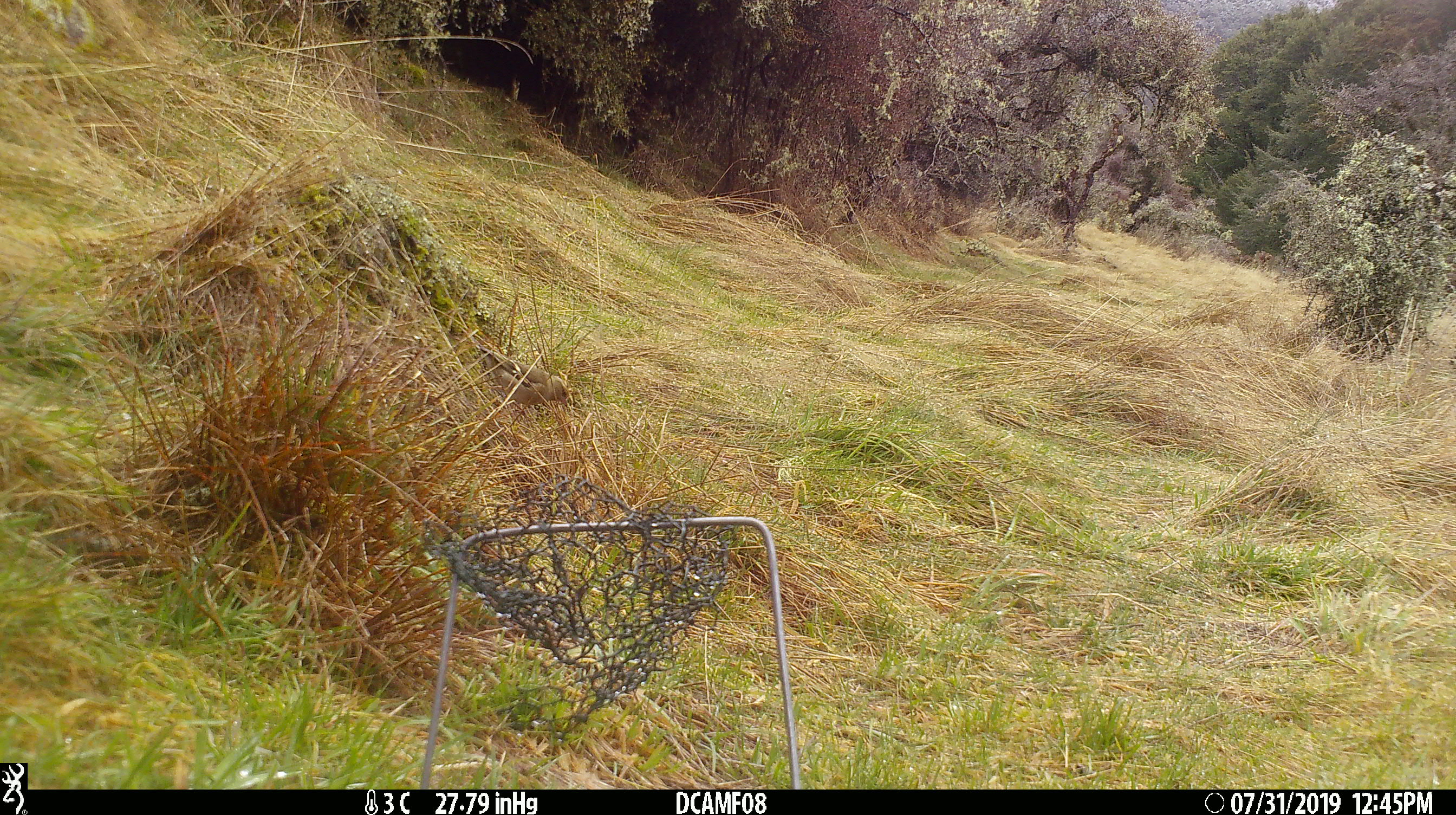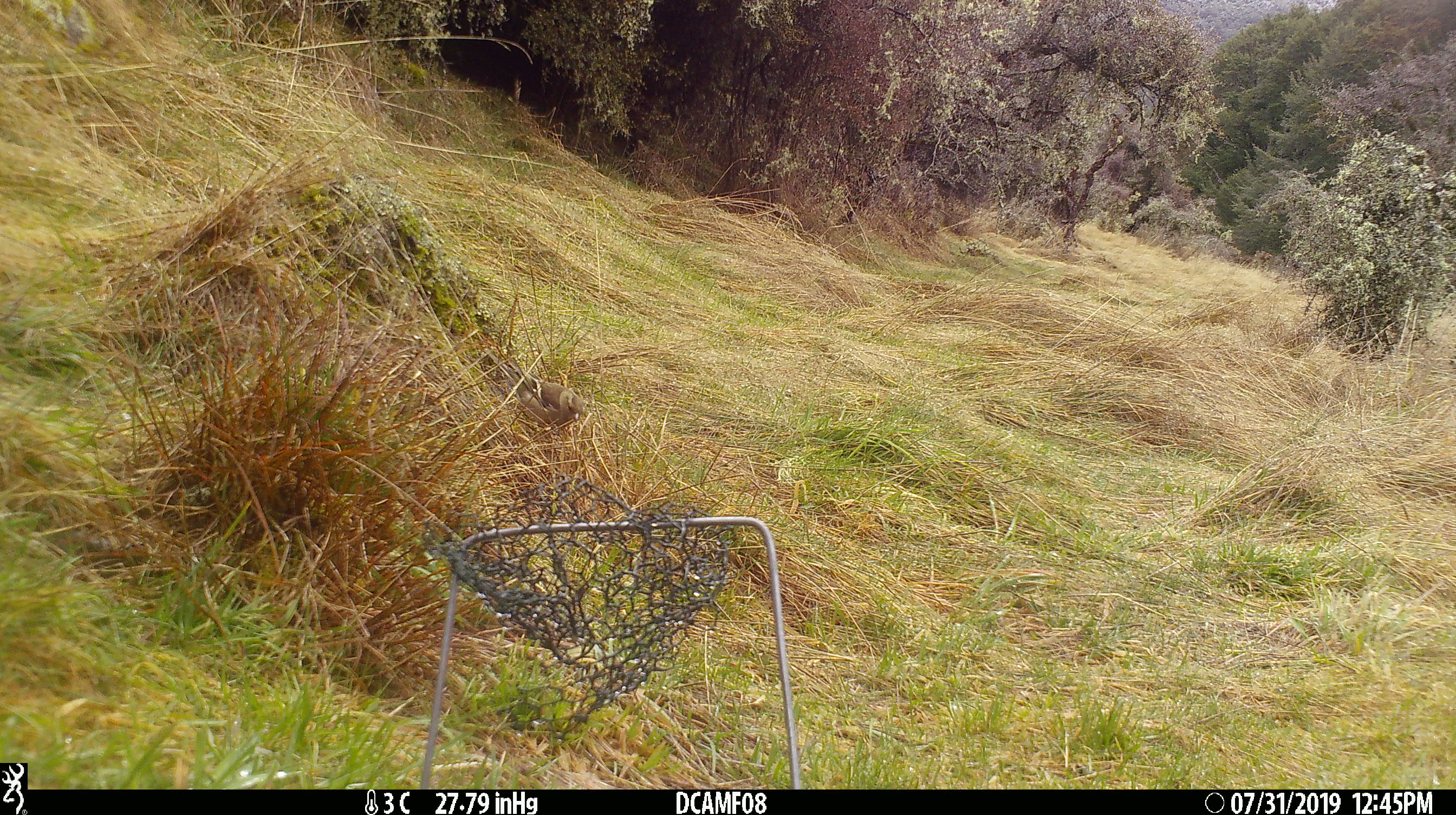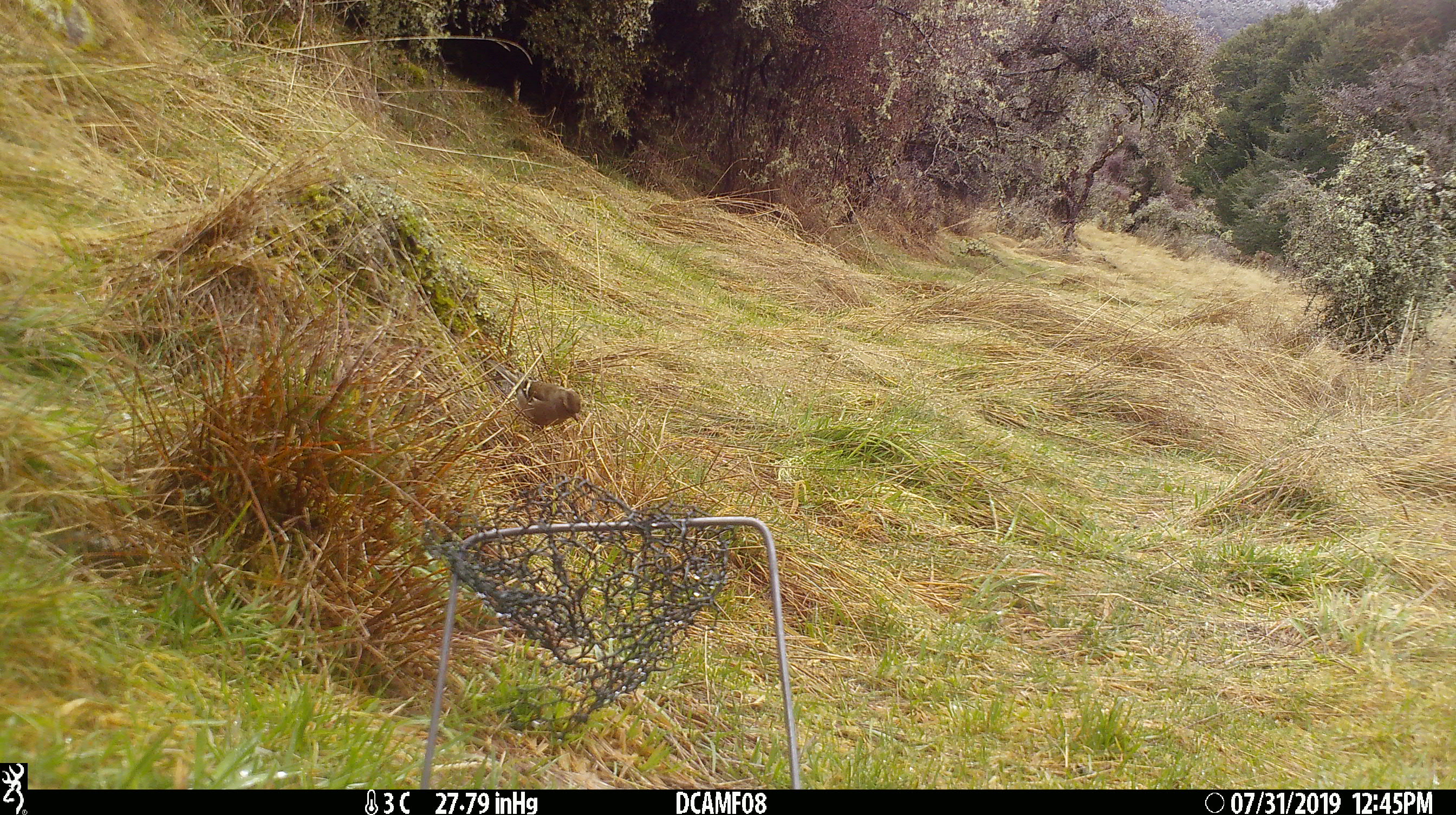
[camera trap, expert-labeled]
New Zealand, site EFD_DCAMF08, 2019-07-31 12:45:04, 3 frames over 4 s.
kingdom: Animalia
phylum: Chordata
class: Aves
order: Passeriformes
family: Fringillidae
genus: Fringilla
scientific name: Fringilla coelebs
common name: common chaffinch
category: chaffinch